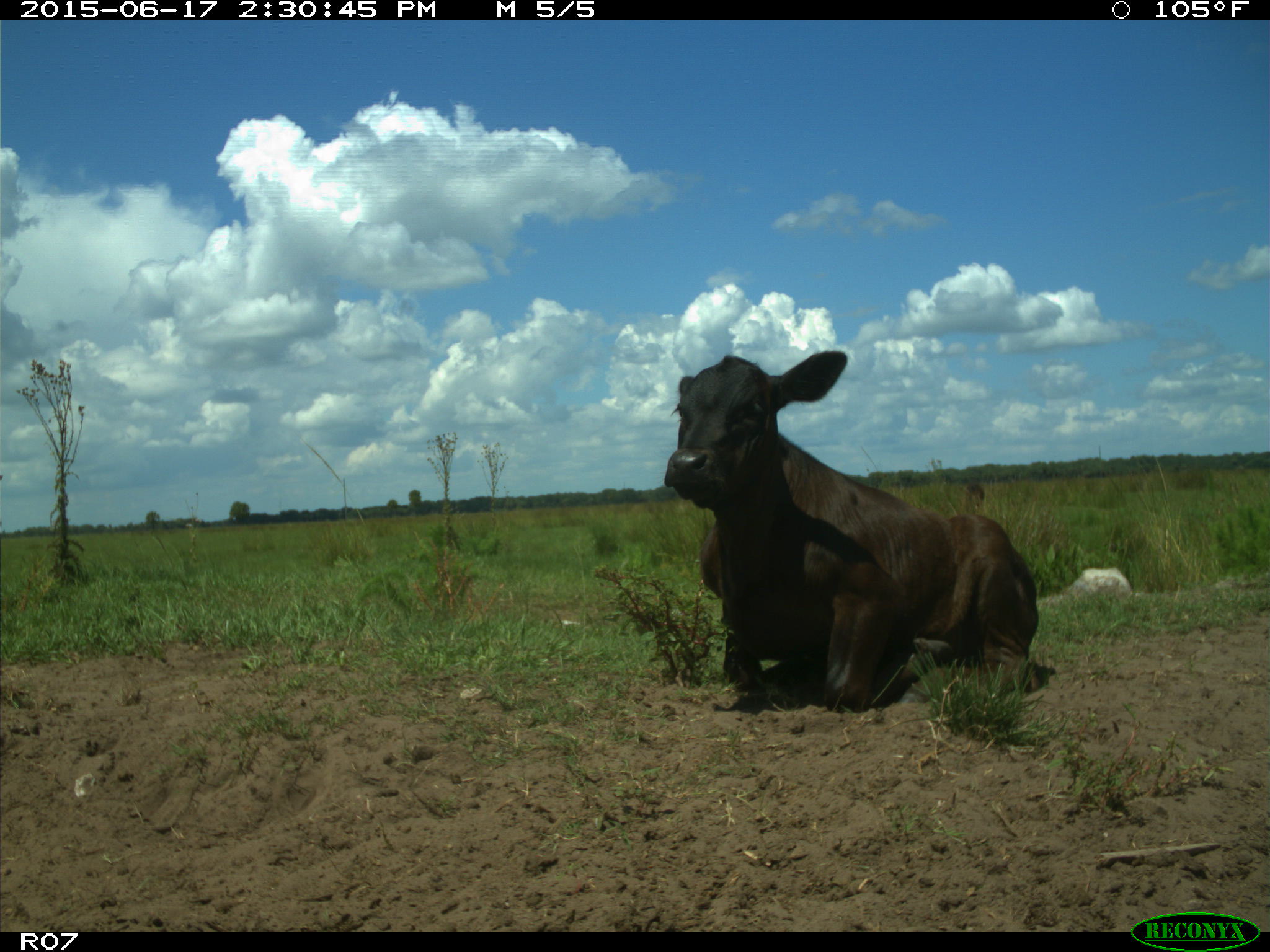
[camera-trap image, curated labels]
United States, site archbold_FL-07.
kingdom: Animalia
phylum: Chordata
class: Mammalia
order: Artiodactyla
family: Bovidae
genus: Bos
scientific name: Bos taurus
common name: domestic cow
Bos taurus (domestic cow).